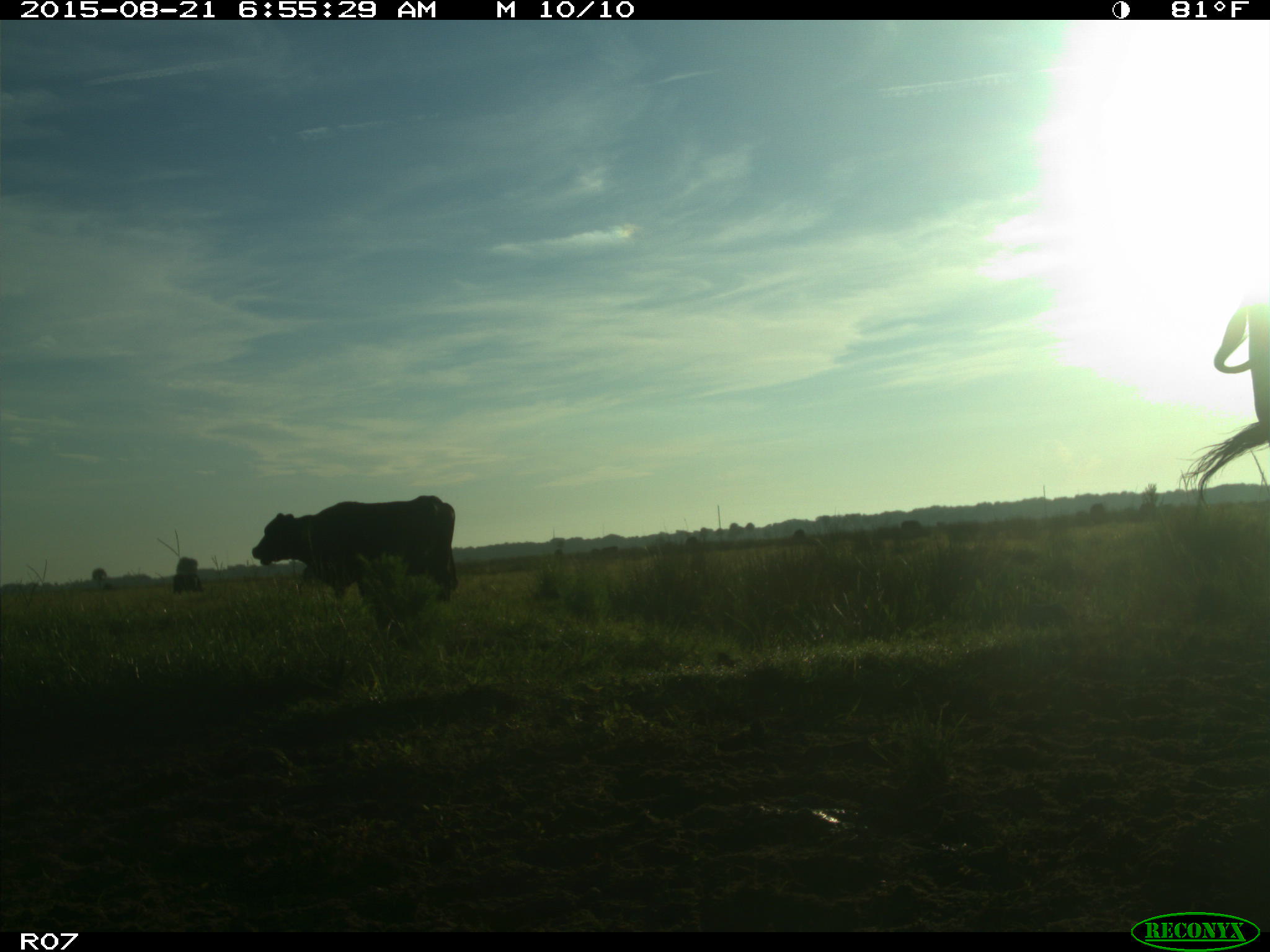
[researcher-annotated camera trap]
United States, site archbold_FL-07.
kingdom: Animalia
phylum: Chordata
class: Mammalia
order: Artiodactyla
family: Bovidae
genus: Bos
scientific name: Bos taurus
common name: domestic cow